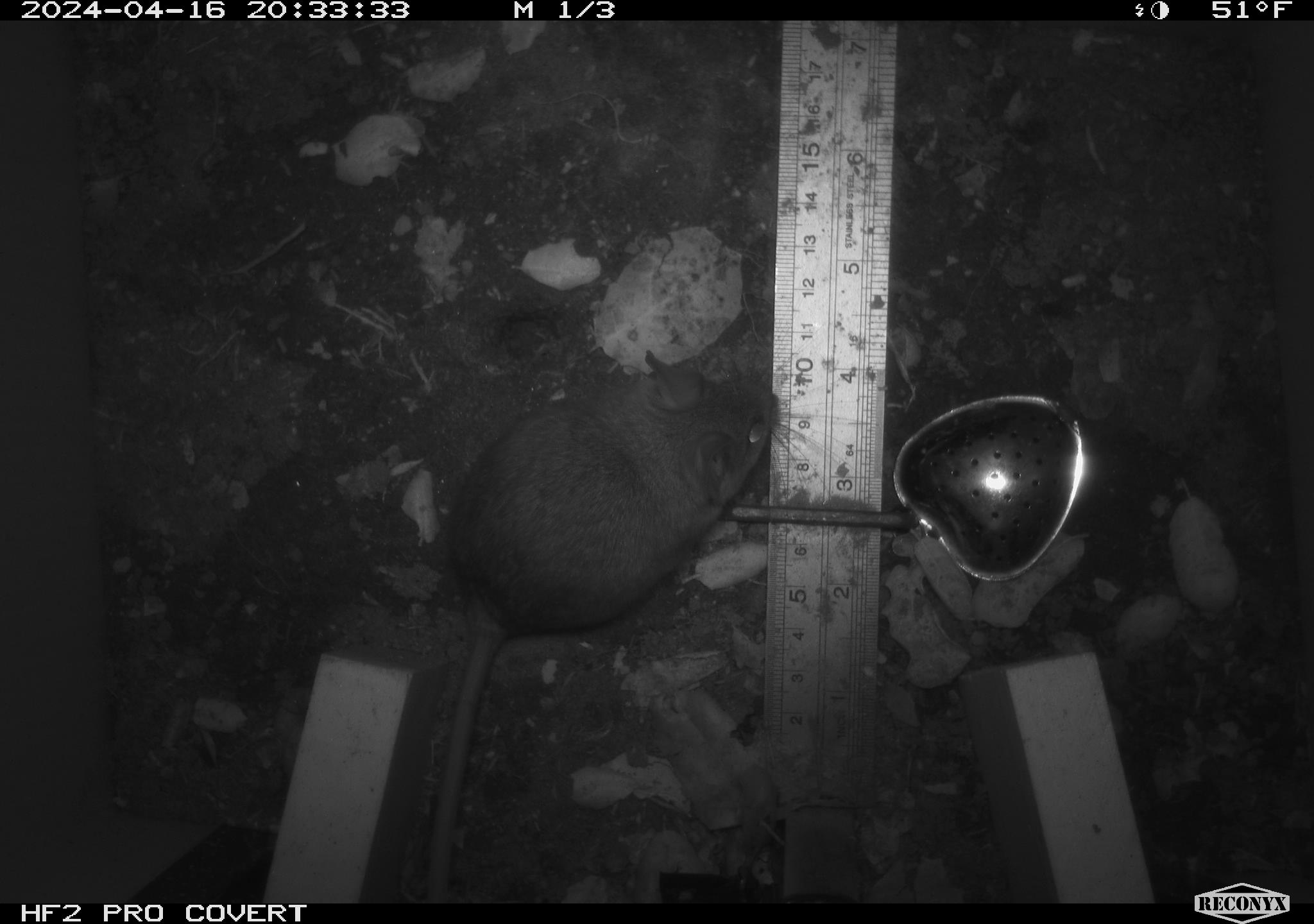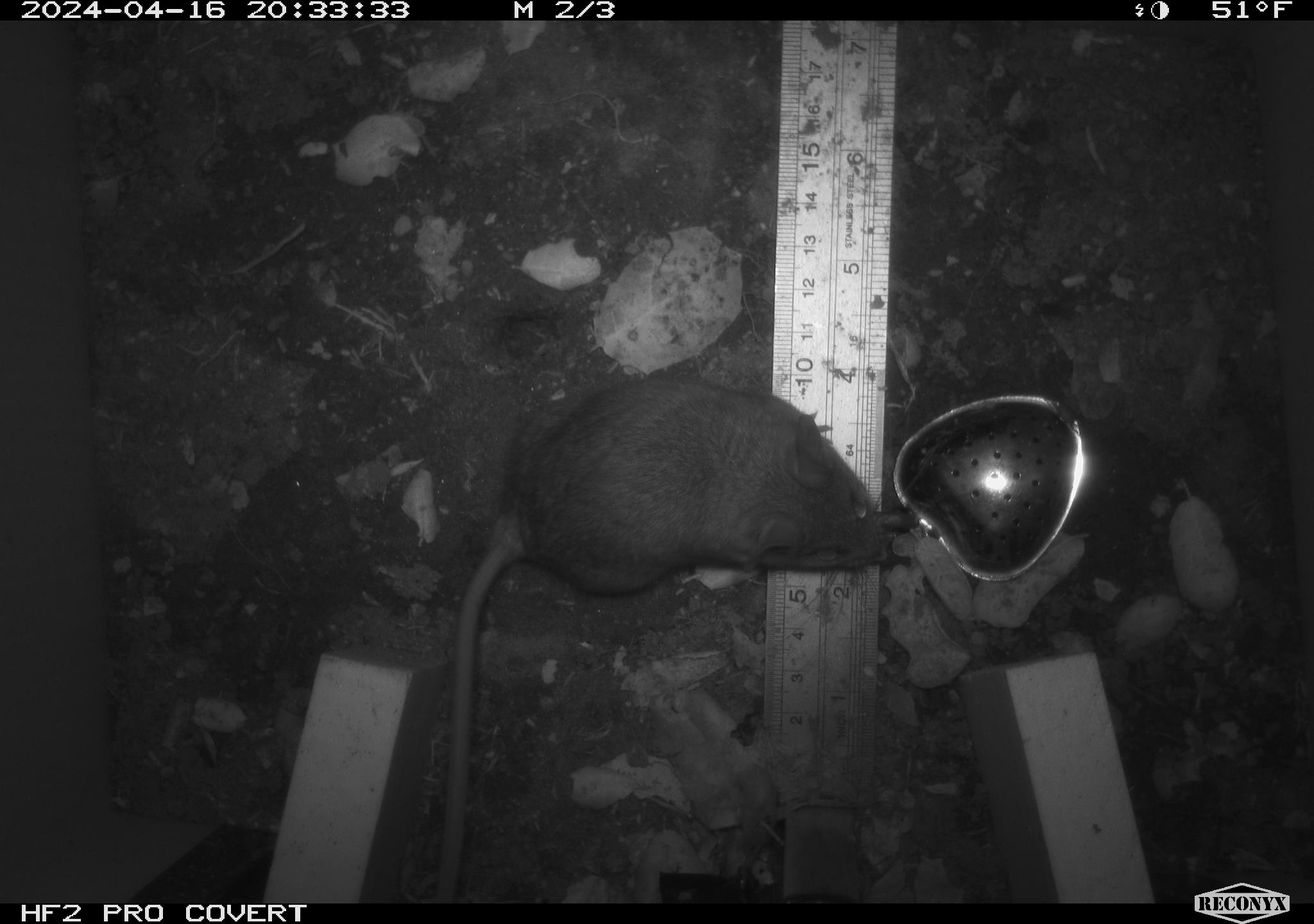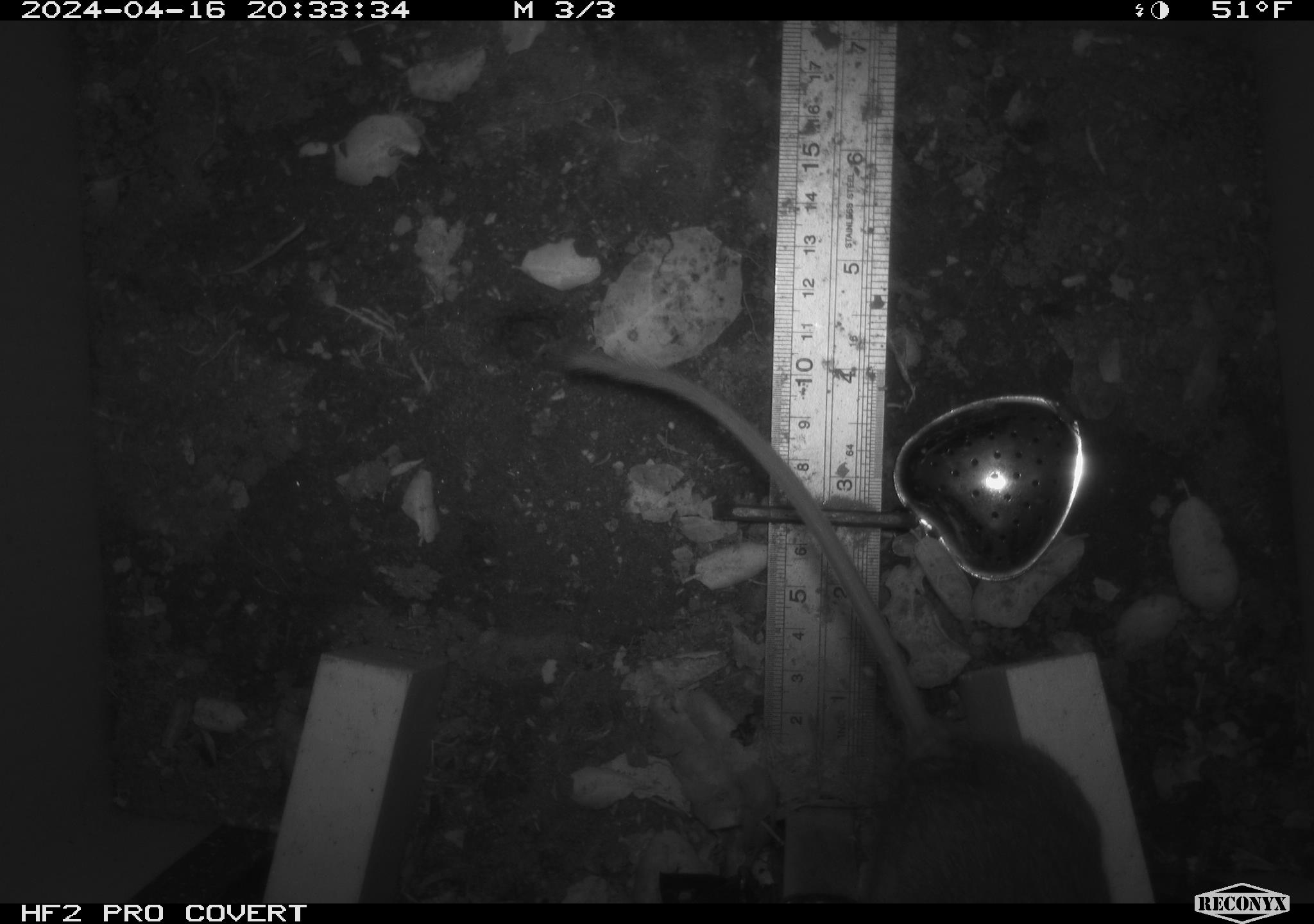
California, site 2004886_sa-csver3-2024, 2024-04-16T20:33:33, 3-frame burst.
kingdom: Animalia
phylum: Chordata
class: Mammalia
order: Rodentia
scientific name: Rodentia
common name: rodent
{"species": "rodent (Rodentia)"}